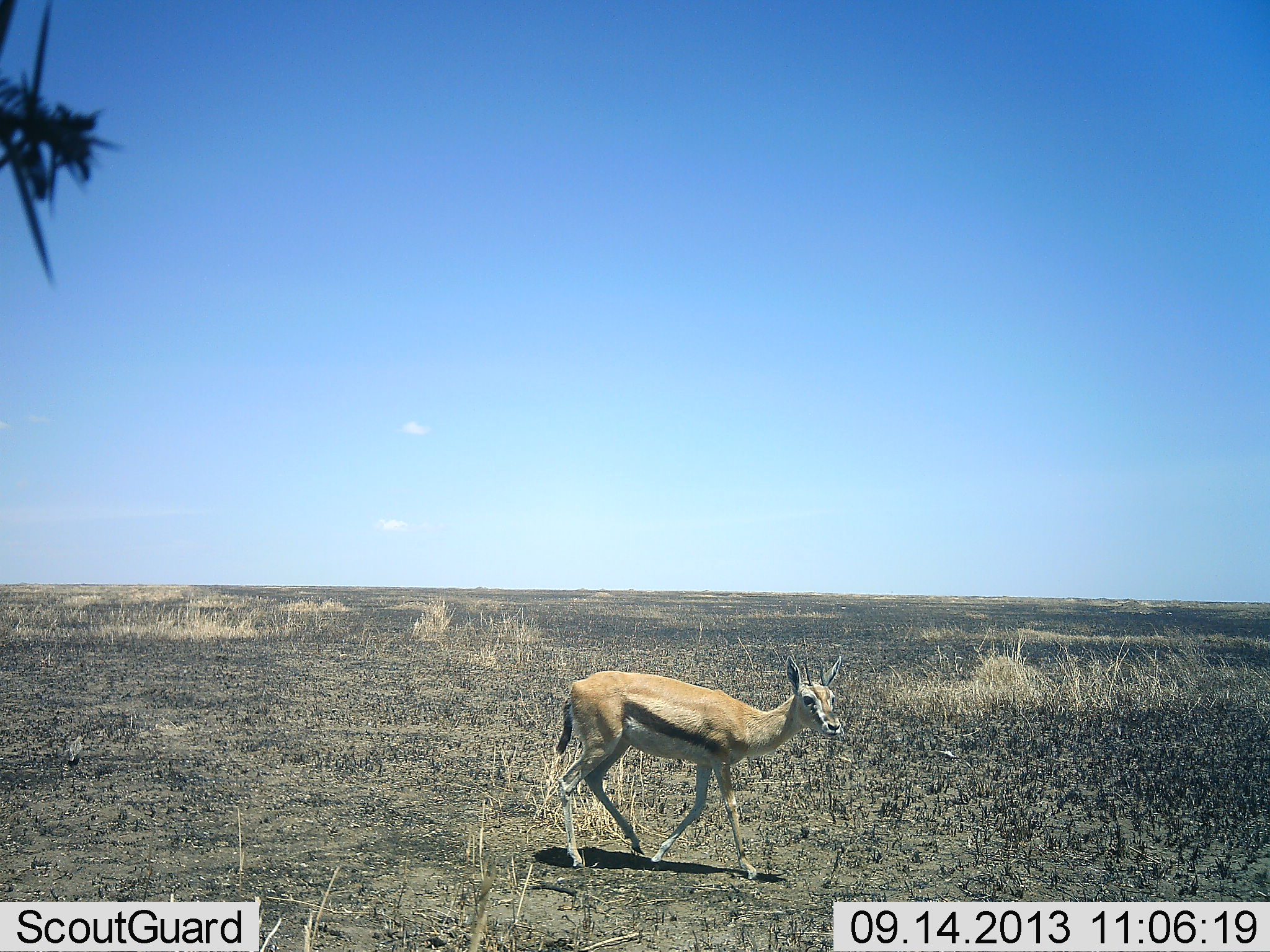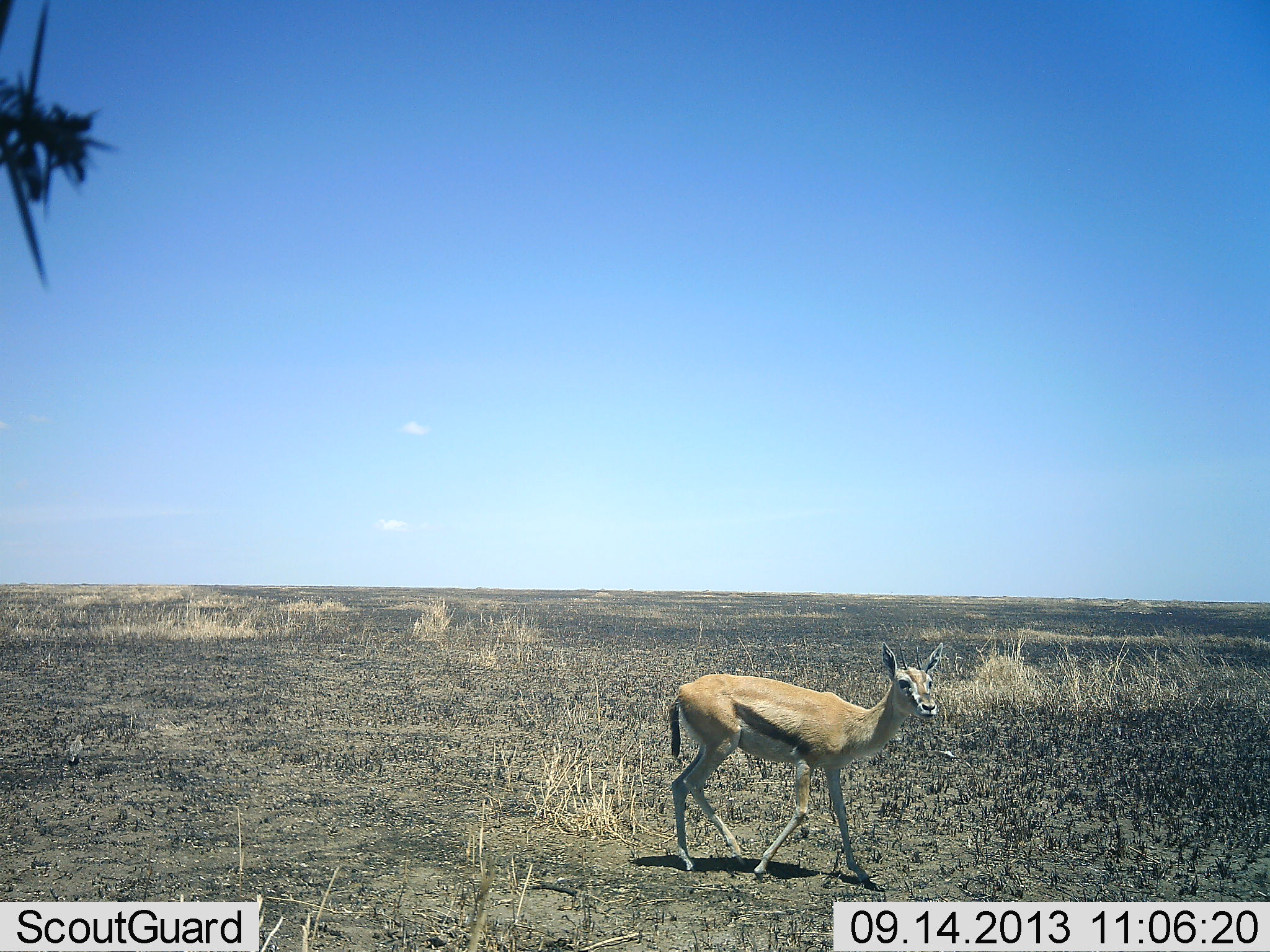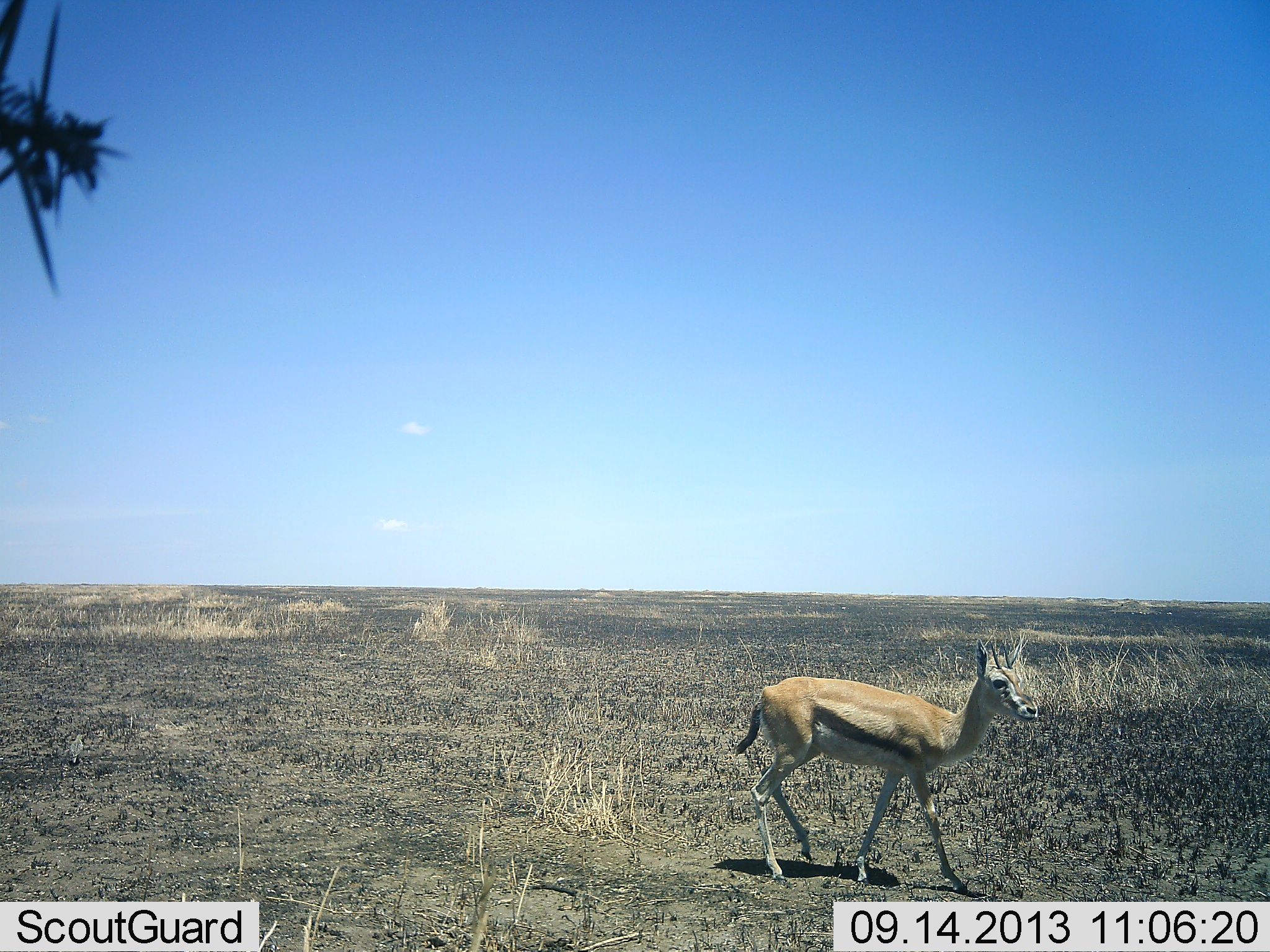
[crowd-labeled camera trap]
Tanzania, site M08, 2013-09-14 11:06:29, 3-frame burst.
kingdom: Animalia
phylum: Chordata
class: Mammalia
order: Artiodactyla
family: Bovidae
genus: Eudorcas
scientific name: Eudorcas thomsonii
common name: thomson's gazelle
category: gazellethomsons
Gazellethomsons (thomson's gazelle) (Eudorcas thomsonii), count 1. Behavior (volunteer vote fractions): standing 6%, resting 0%, moving 94%, interacting 0%. Young present (vote fraction): 6%. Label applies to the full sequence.